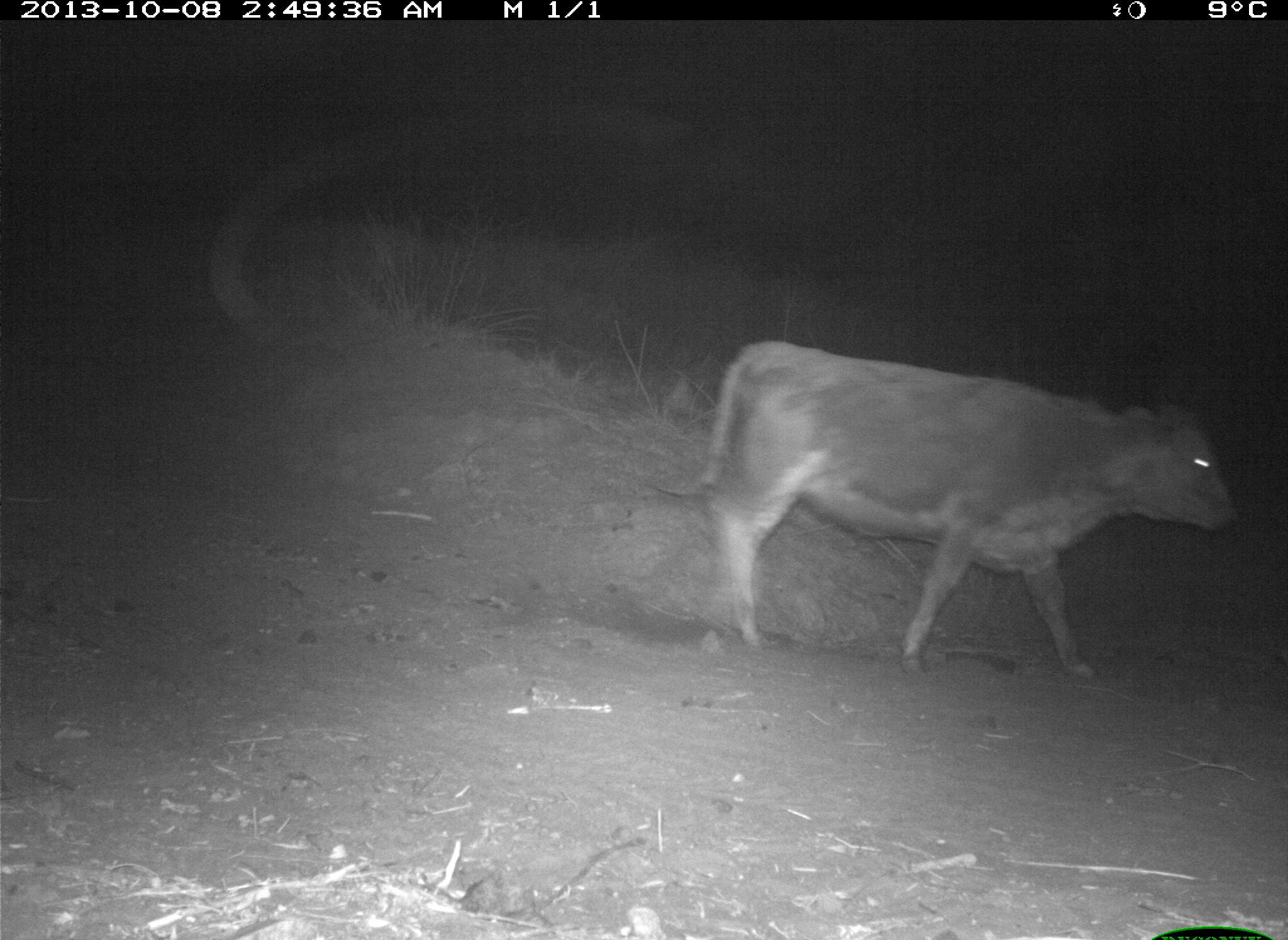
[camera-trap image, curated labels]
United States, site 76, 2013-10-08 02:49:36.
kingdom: Animalia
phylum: Chordata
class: Mammalia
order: Artiodactyla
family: Bovidae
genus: Bos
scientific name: Bos taurus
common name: cow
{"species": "cow (Bos taurus)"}